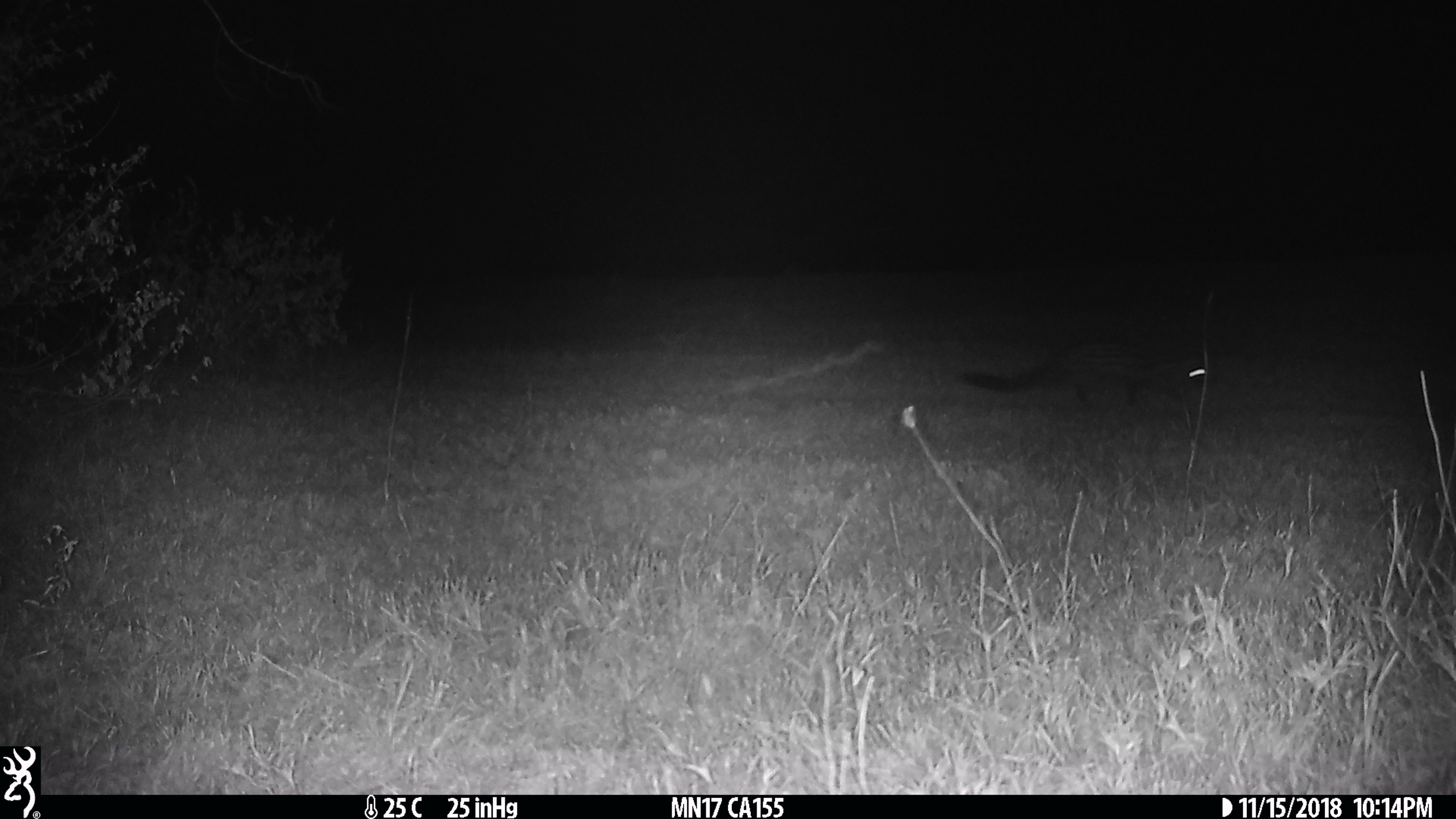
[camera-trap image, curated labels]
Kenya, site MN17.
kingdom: Animalia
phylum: Chordata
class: Mammalia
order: Carnivora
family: Viverridae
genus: Genetta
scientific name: Genetta genetta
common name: genet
Genet (Genetta genetta).